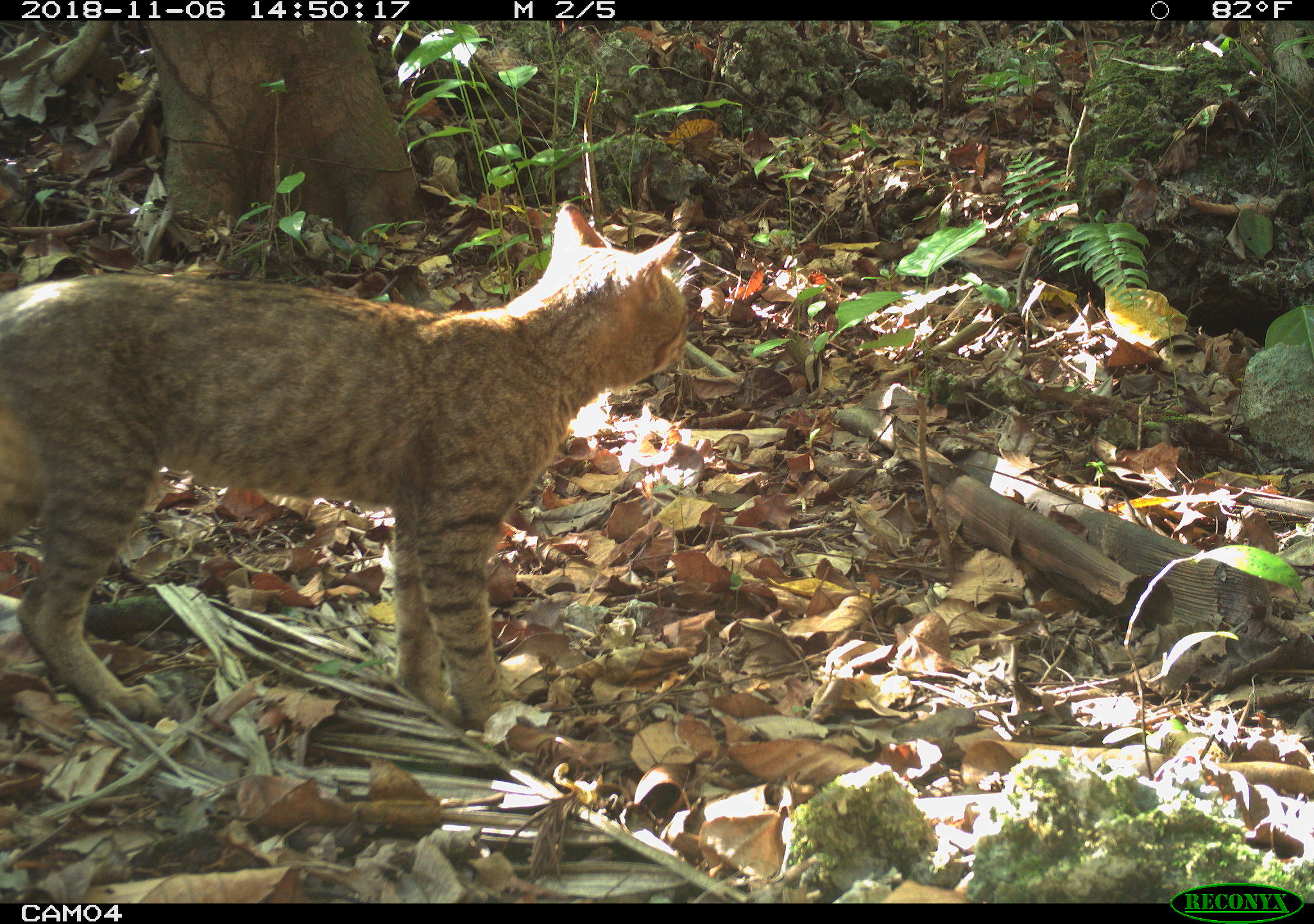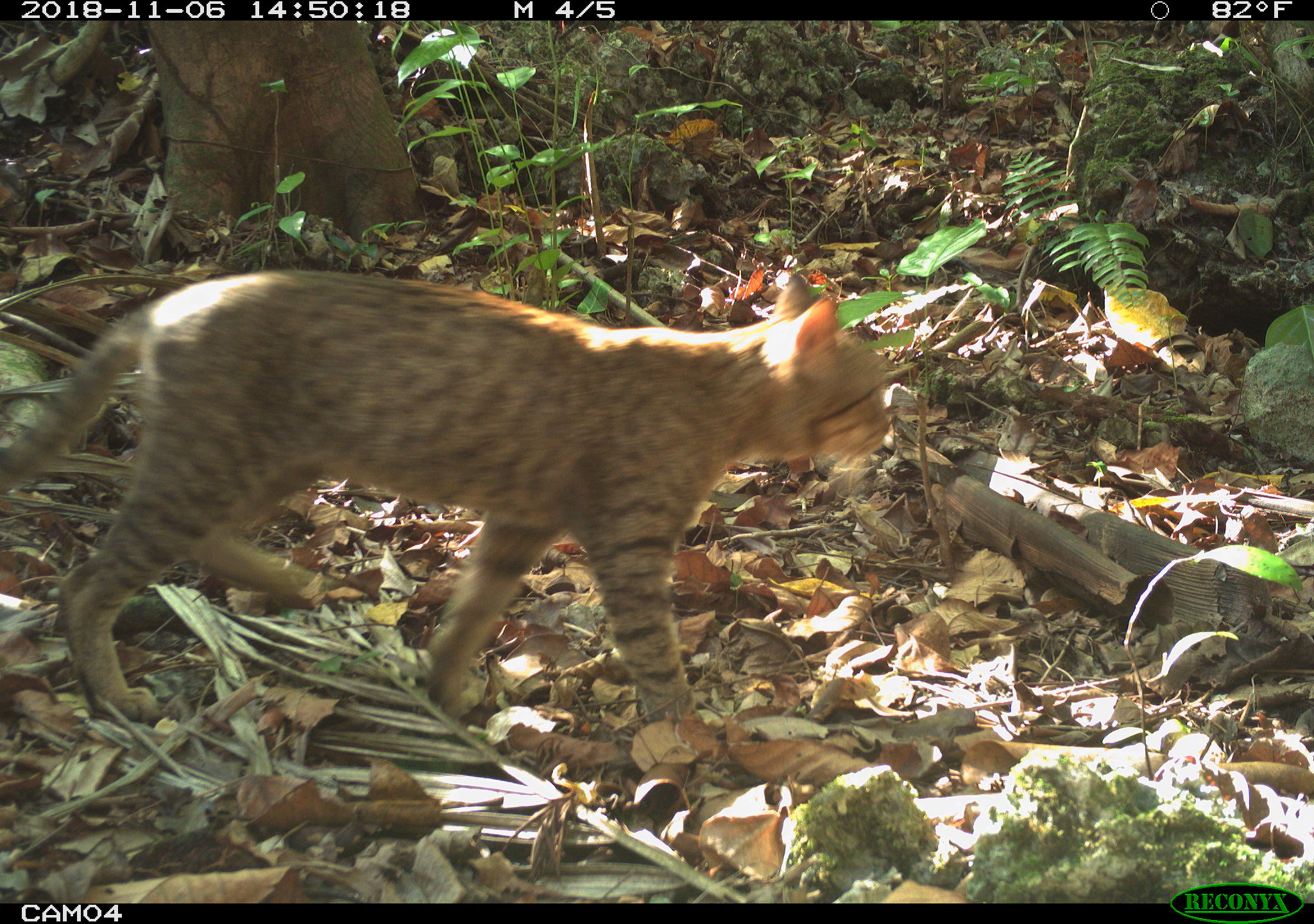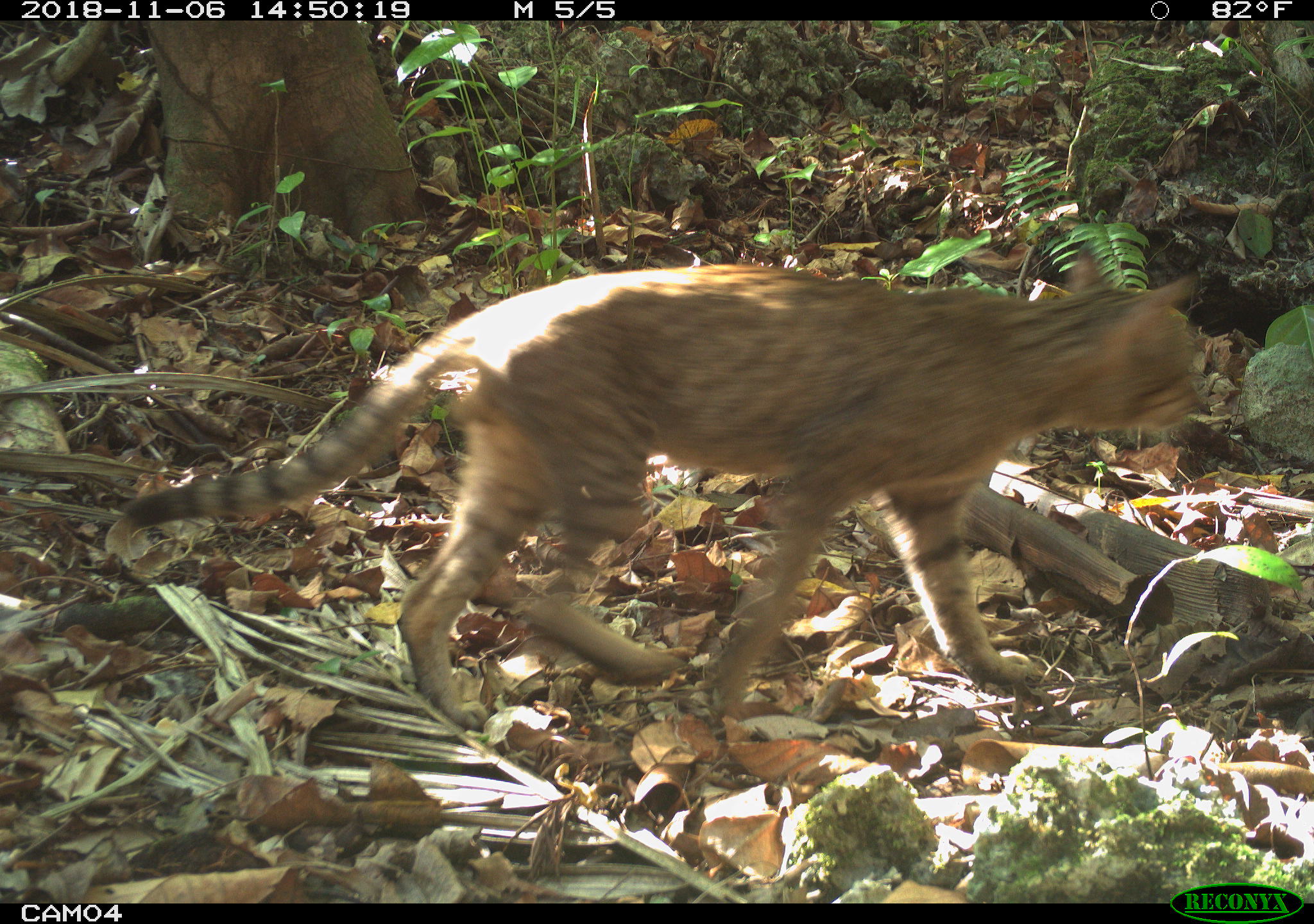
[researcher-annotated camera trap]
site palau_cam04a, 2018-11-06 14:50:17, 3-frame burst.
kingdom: Animalia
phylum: Chordata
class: Mammalia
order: Carnivora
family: Felidae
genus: Felis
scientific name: Felis catus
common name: cat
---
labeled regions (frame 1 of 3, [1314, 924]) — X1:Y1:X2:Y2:
cat: 0:197:706:731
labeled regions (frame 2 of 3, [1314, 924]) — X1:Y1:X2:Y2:
cat: 0:261:906:737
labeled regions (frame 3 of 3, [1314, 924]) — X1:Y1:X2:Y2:
cat: 120:254:1211:751